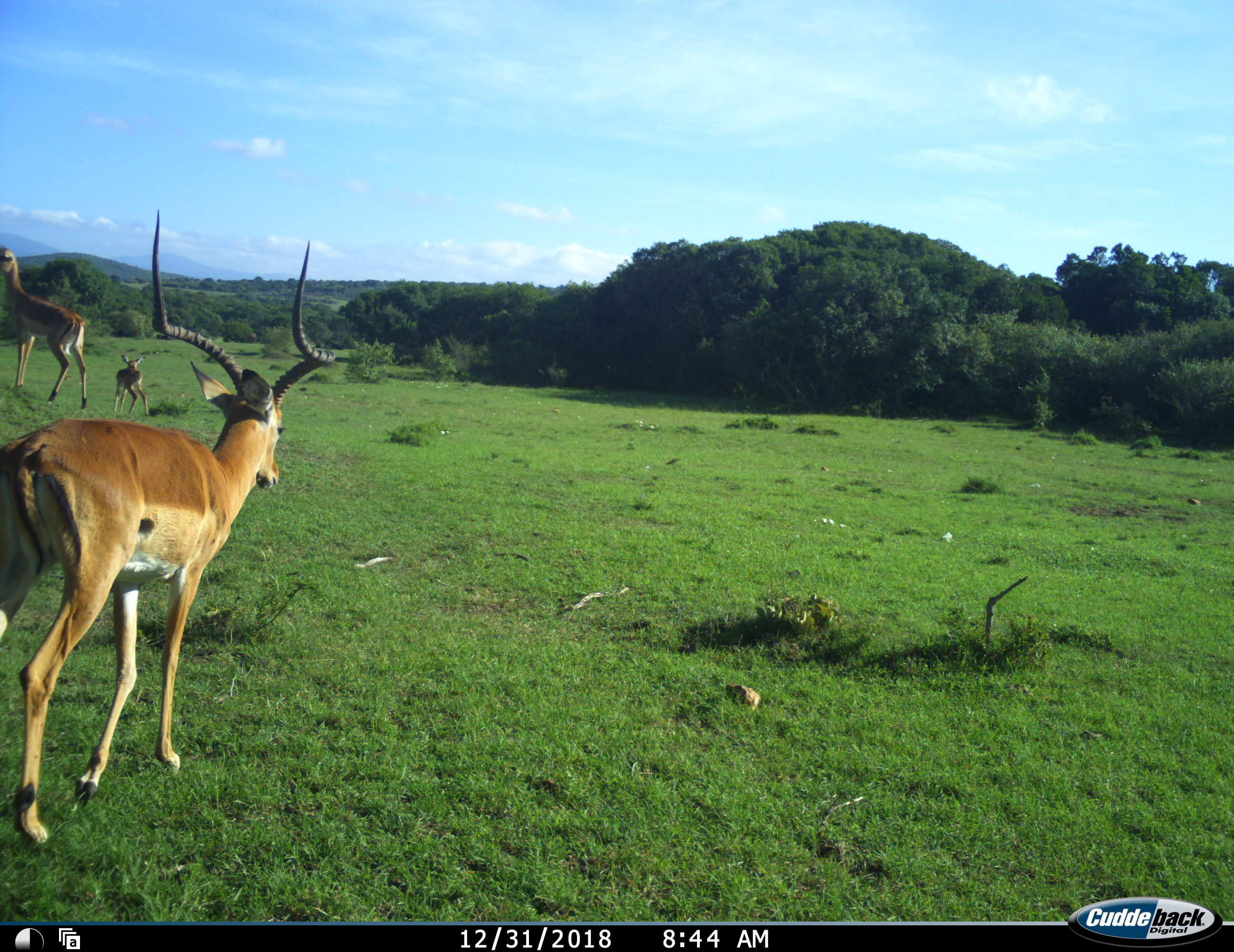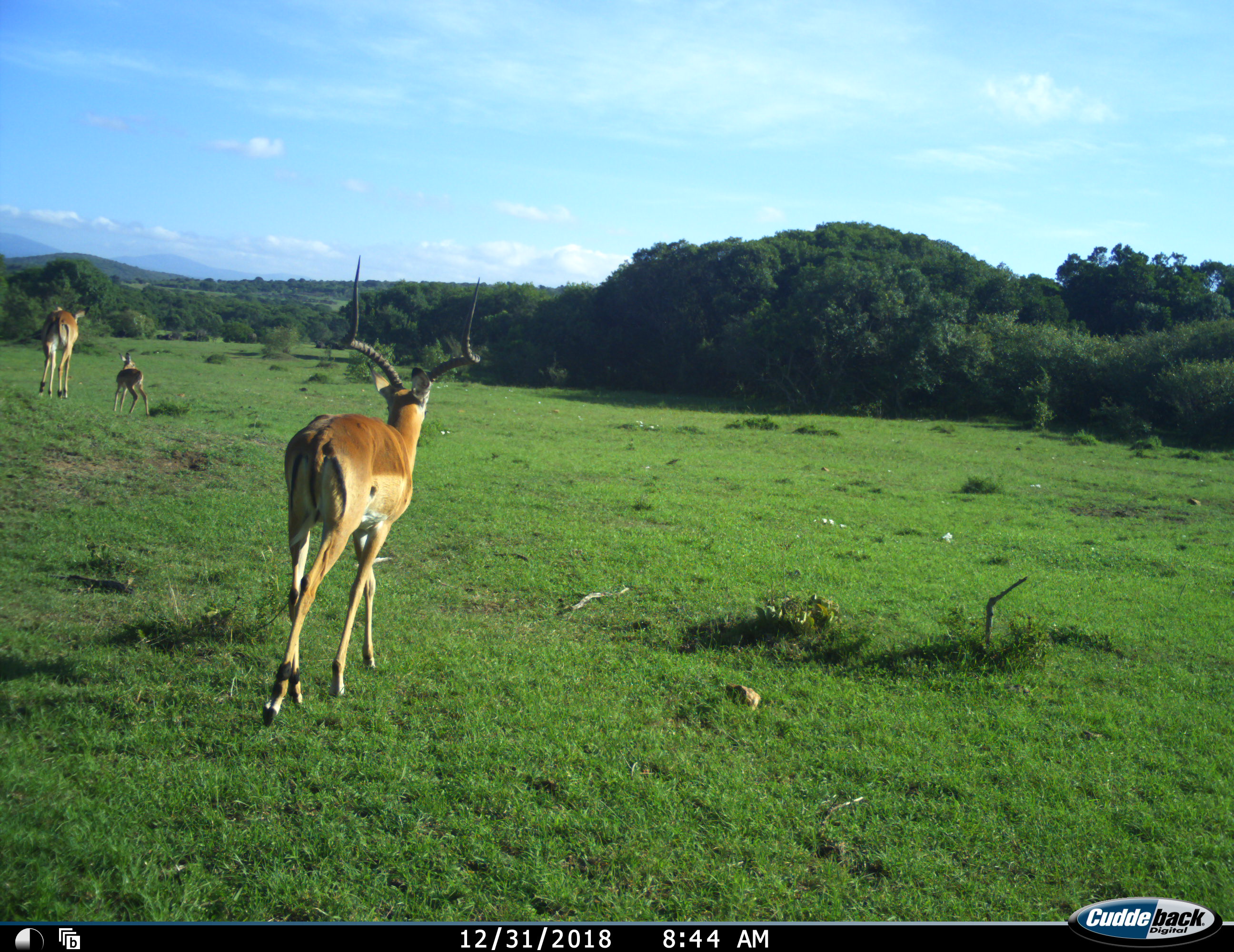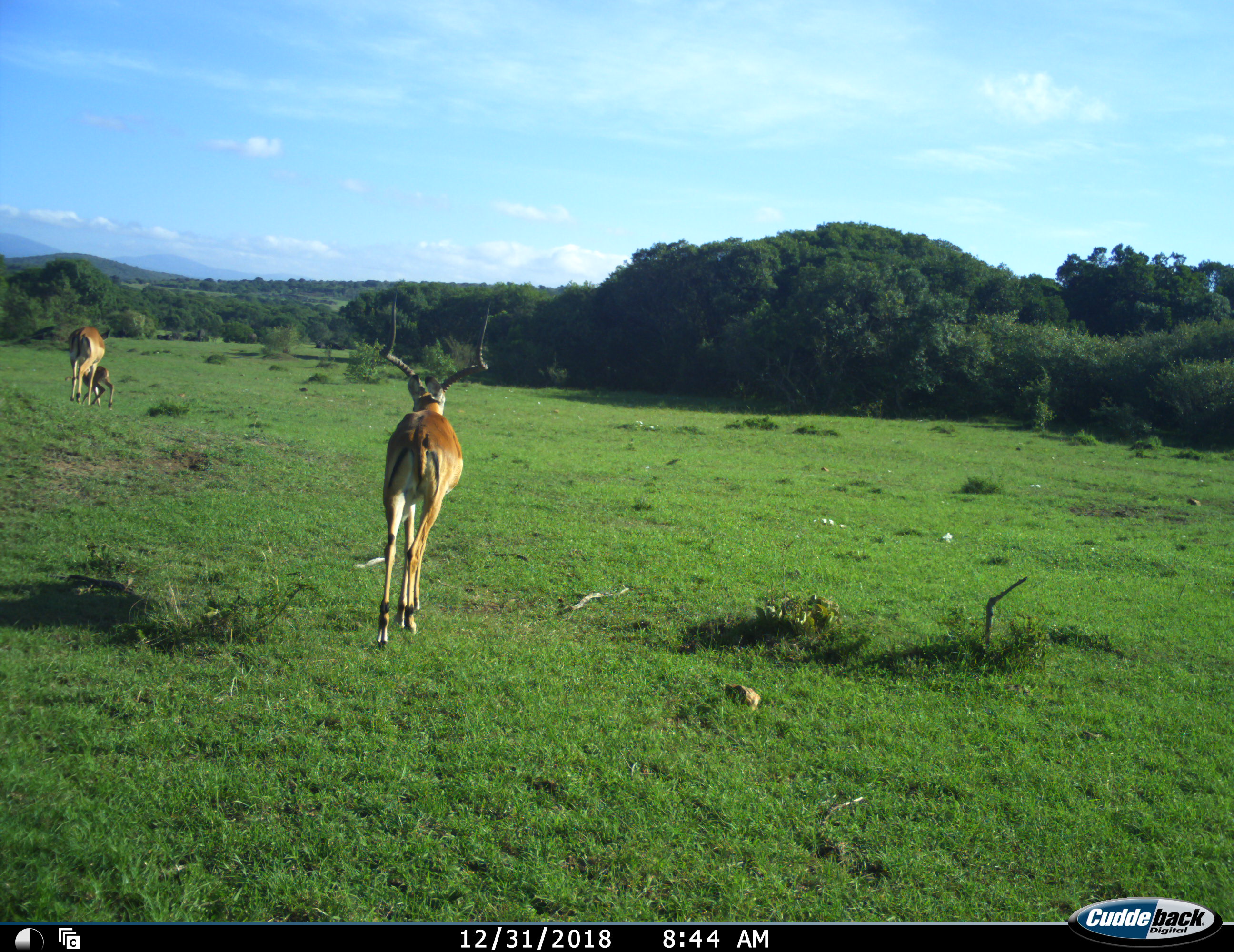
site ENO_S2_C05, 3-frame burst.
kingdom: Animalia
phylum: Chordata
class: Mammalia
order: Artiodactyla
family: Bovidae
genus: Aepyceros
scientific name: Aepyceros melampus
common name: impala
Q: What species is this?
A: Impala (Aepyceros melampus).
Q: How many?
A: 3.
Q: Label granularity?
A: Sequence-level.